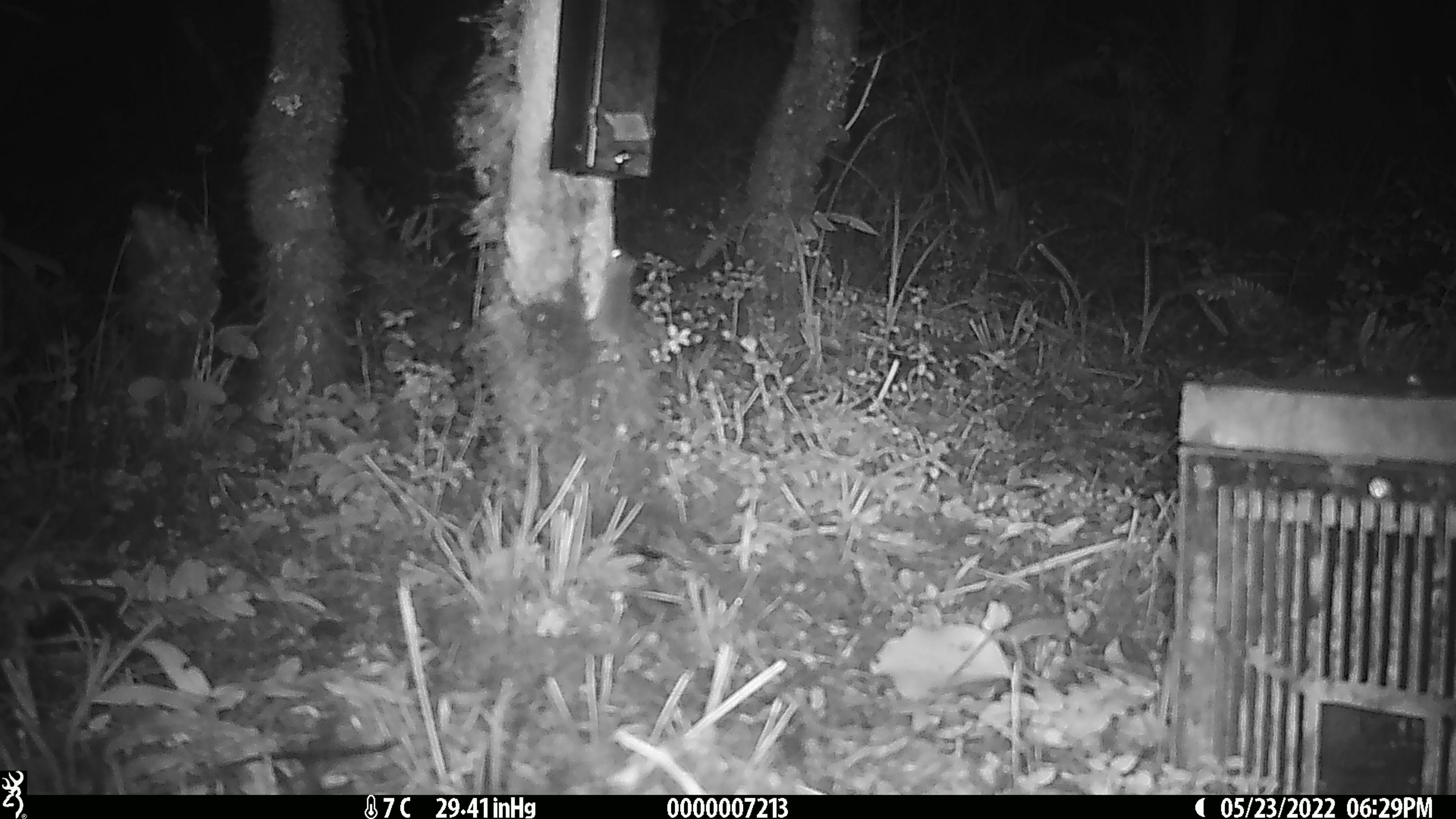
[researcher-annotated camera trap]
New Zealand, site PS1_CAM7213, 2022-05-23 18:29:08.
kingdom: Animalia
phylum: Chordata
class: Mammalia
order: Rodentia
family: Muridae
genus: Mus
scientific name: Mus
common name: mouse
Mouse (Mus).